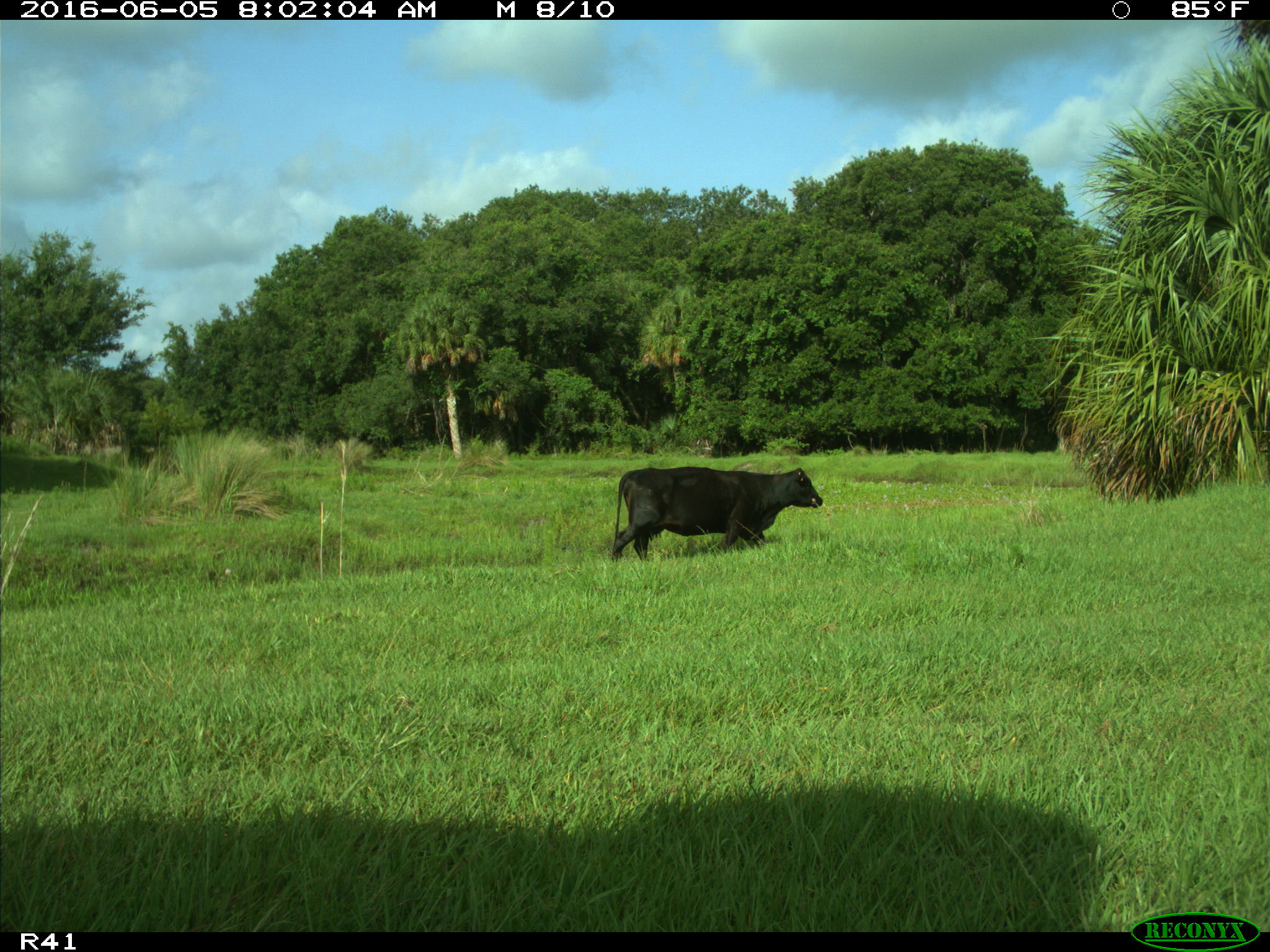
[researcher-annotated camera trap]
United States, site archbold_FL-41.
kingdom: Animalia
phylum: Chordata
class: Mammalia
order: Artiodactyla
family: Bovidae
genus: Bos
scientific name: Bos taurus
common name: domestic cow